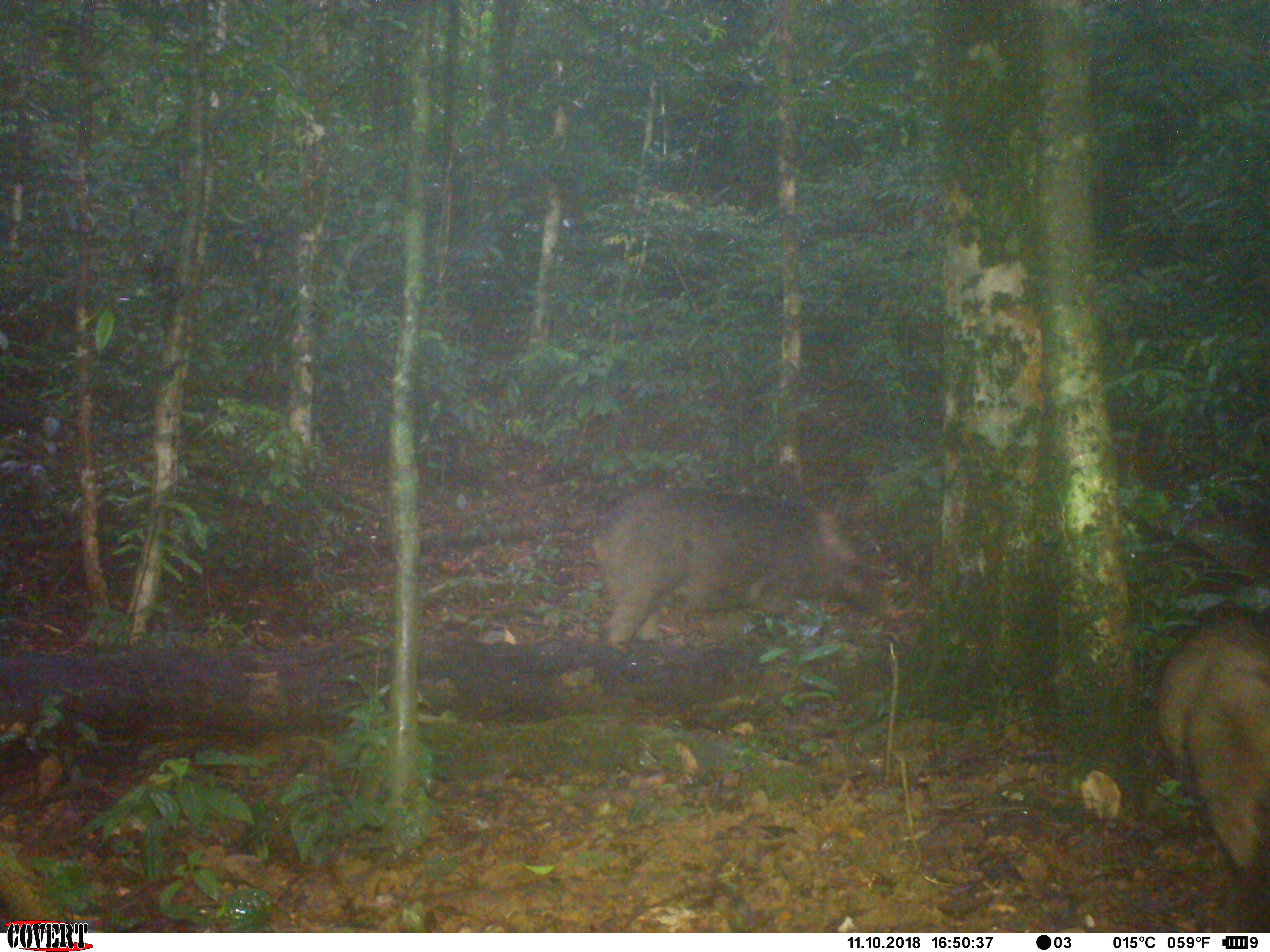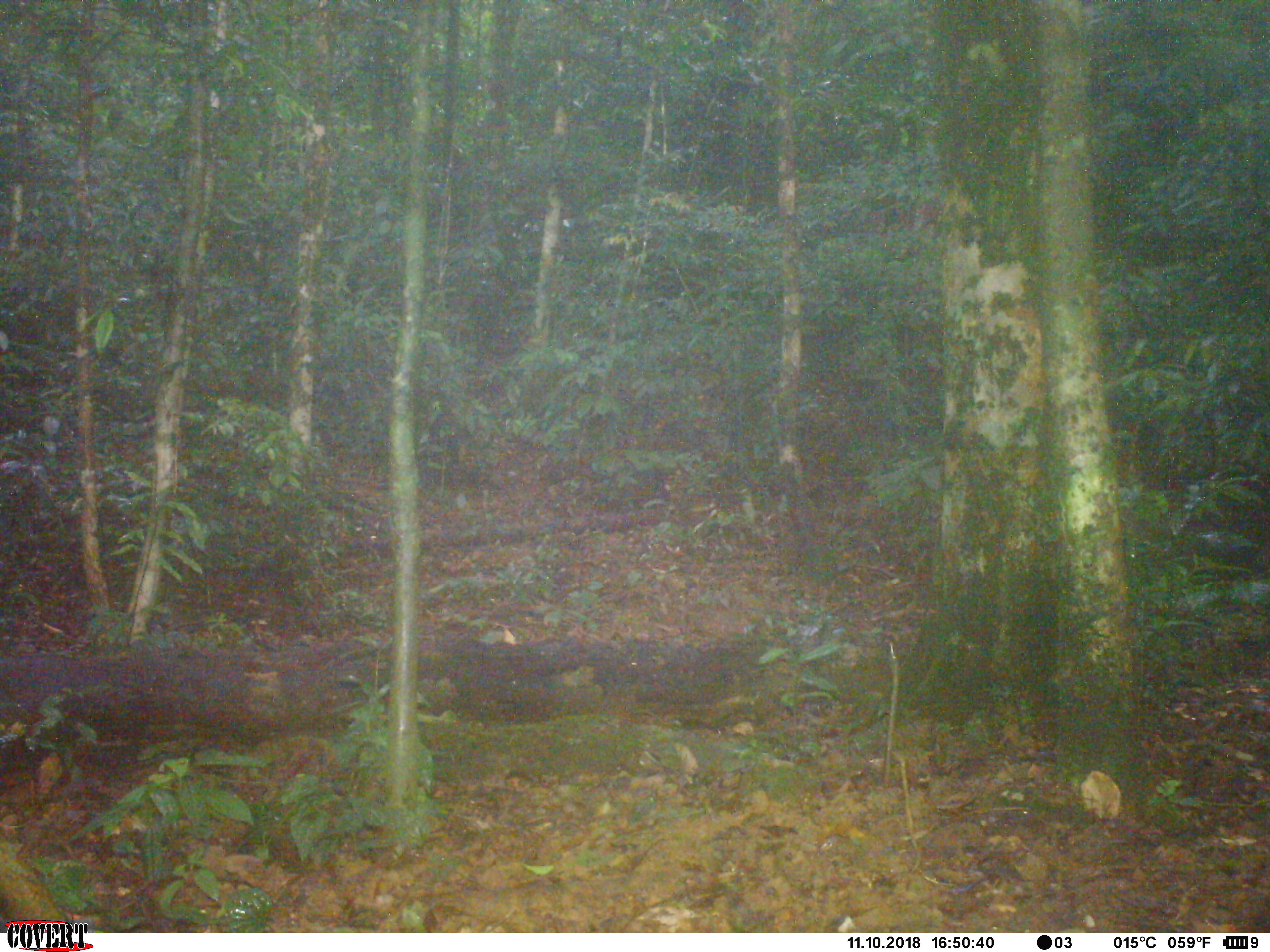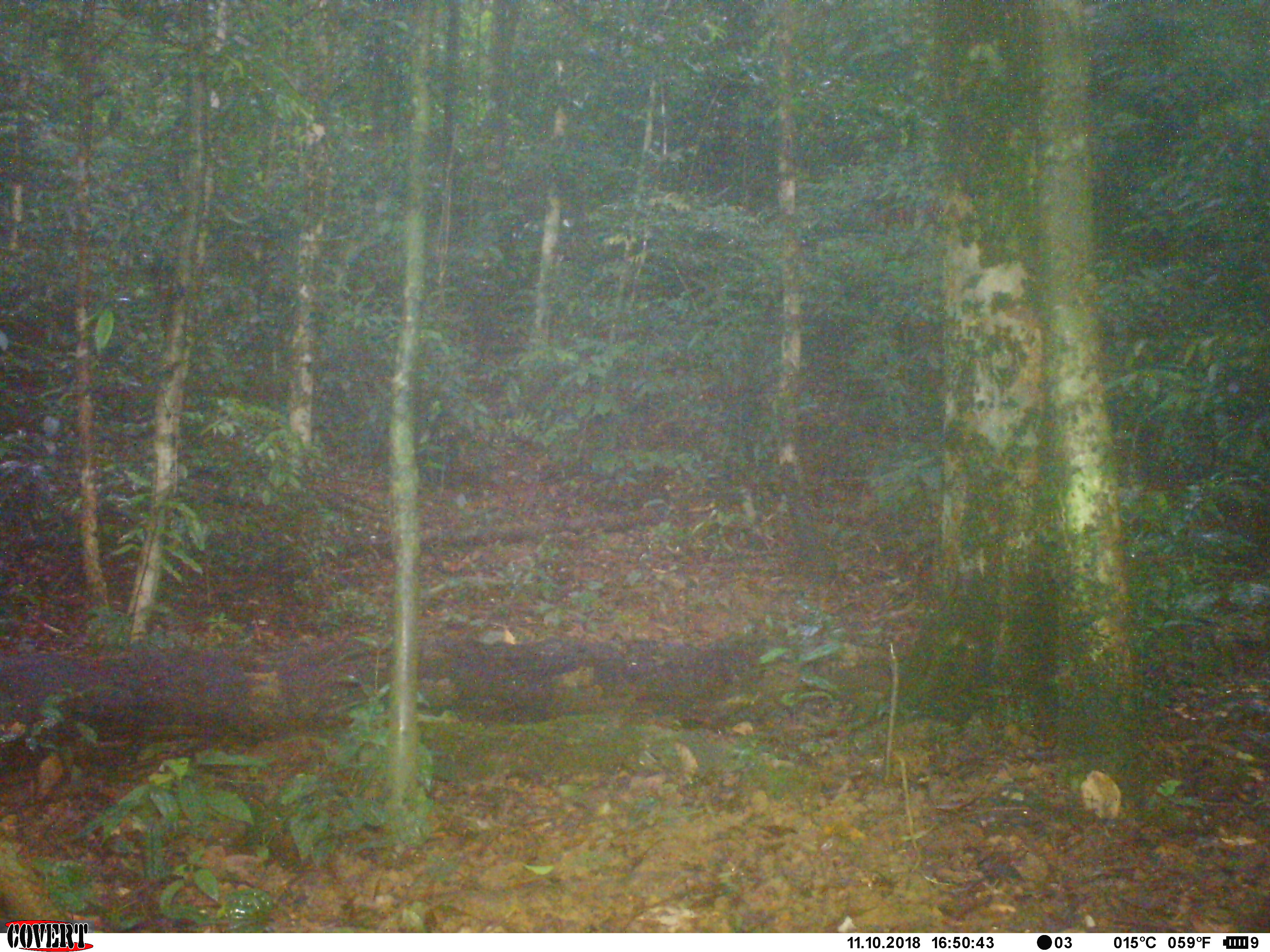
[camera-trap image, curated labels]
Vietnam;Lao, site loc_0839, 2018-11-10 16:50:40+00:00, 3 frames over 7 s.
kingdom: Animalia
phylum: Chordata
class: Mammalia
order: Artiodactyla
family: Suidae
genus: Sus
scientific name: Sus scrofa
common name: eurasian wild pig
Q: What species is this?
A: Eurasian wild pig (Sus scrofa).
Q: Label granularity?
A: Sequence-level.